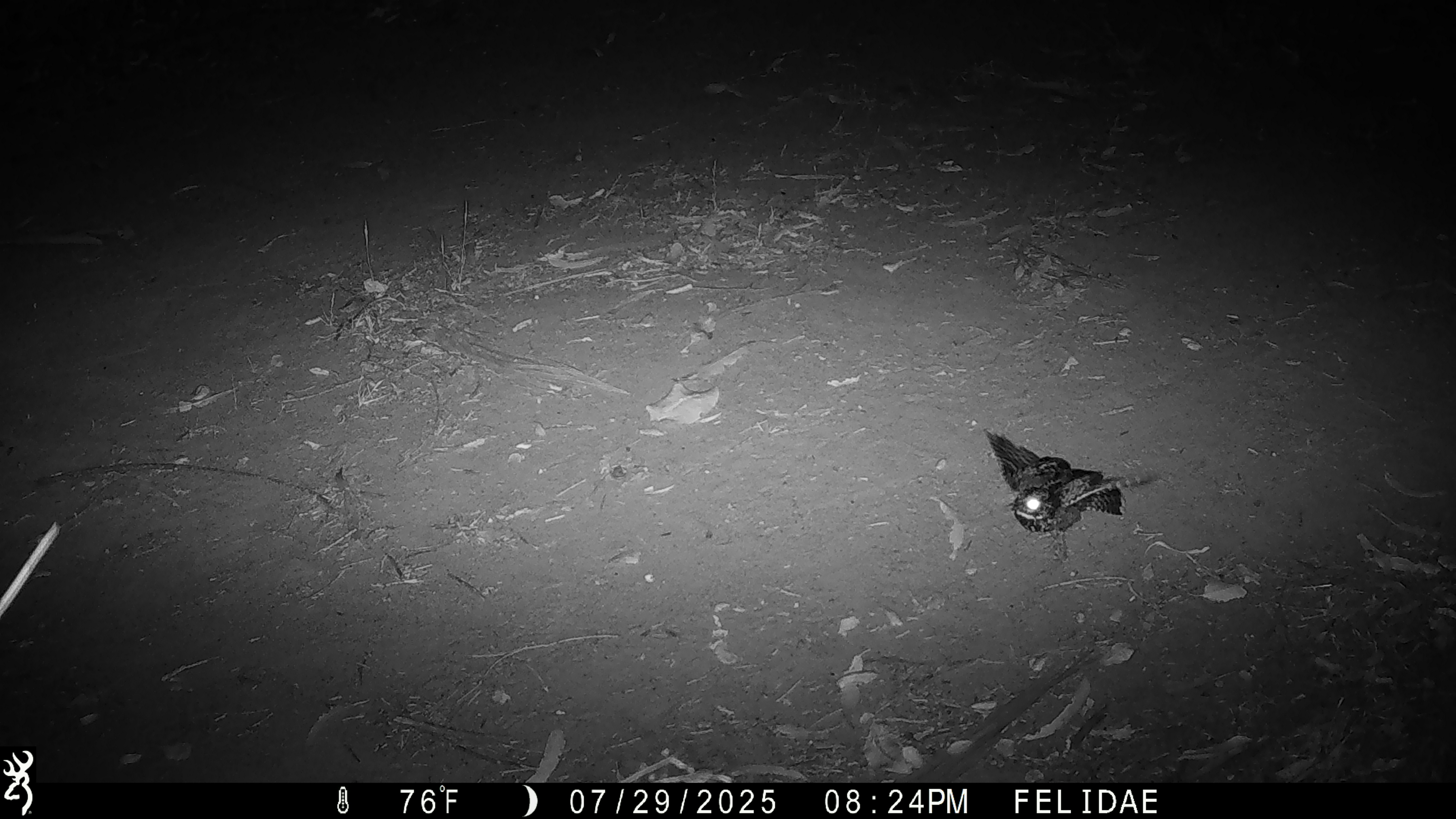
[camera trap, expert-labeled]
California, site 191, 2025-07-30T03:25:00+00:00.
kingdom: Animalia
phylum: Chordata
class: Aves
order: Caprimulgiformes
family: Caprimulgidae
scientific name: Caprimulgidae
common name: nightjar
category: unknown nightjar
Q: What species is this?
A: Unknown nightjar (nightjar) (Caprimulgidae).